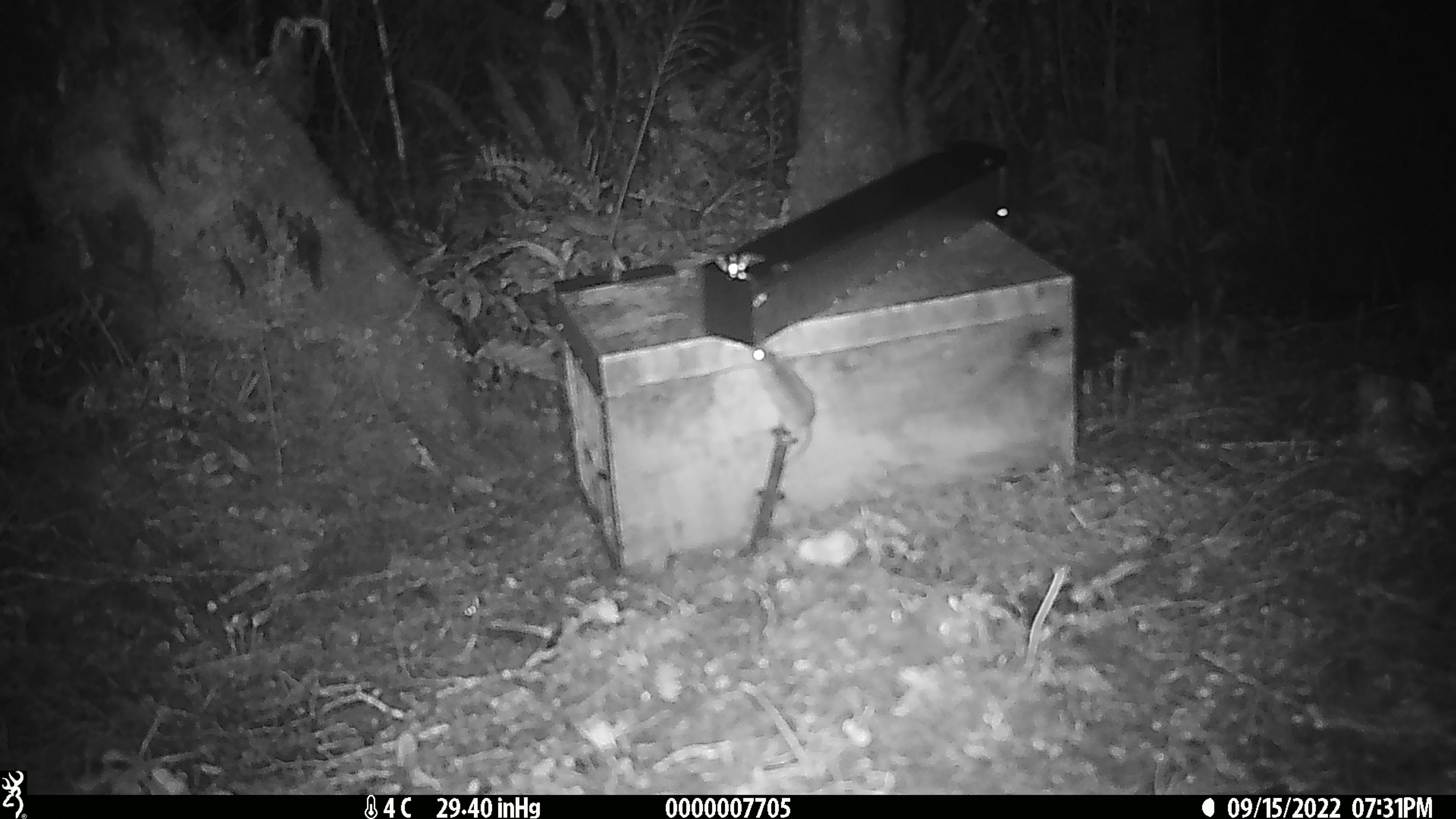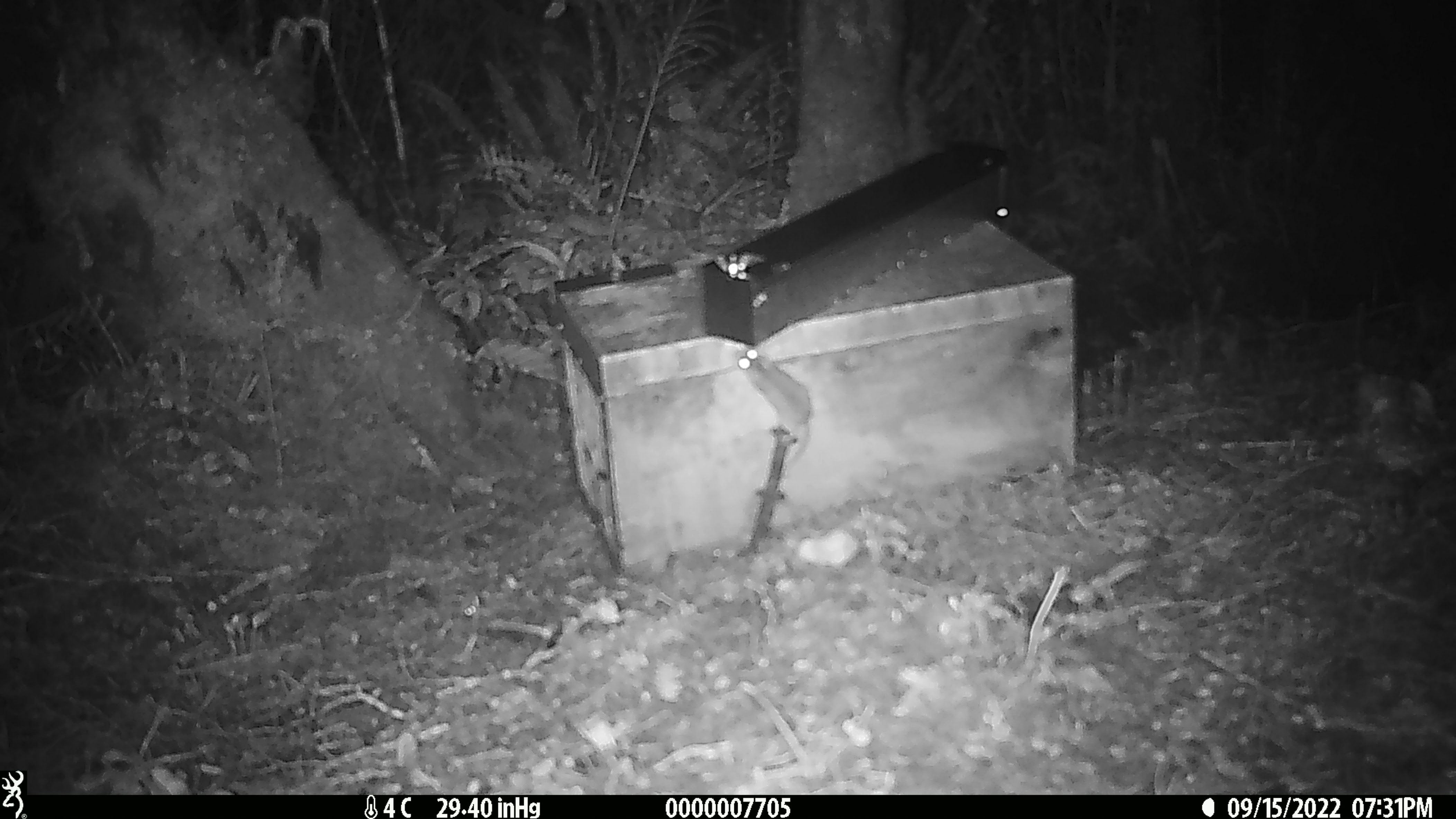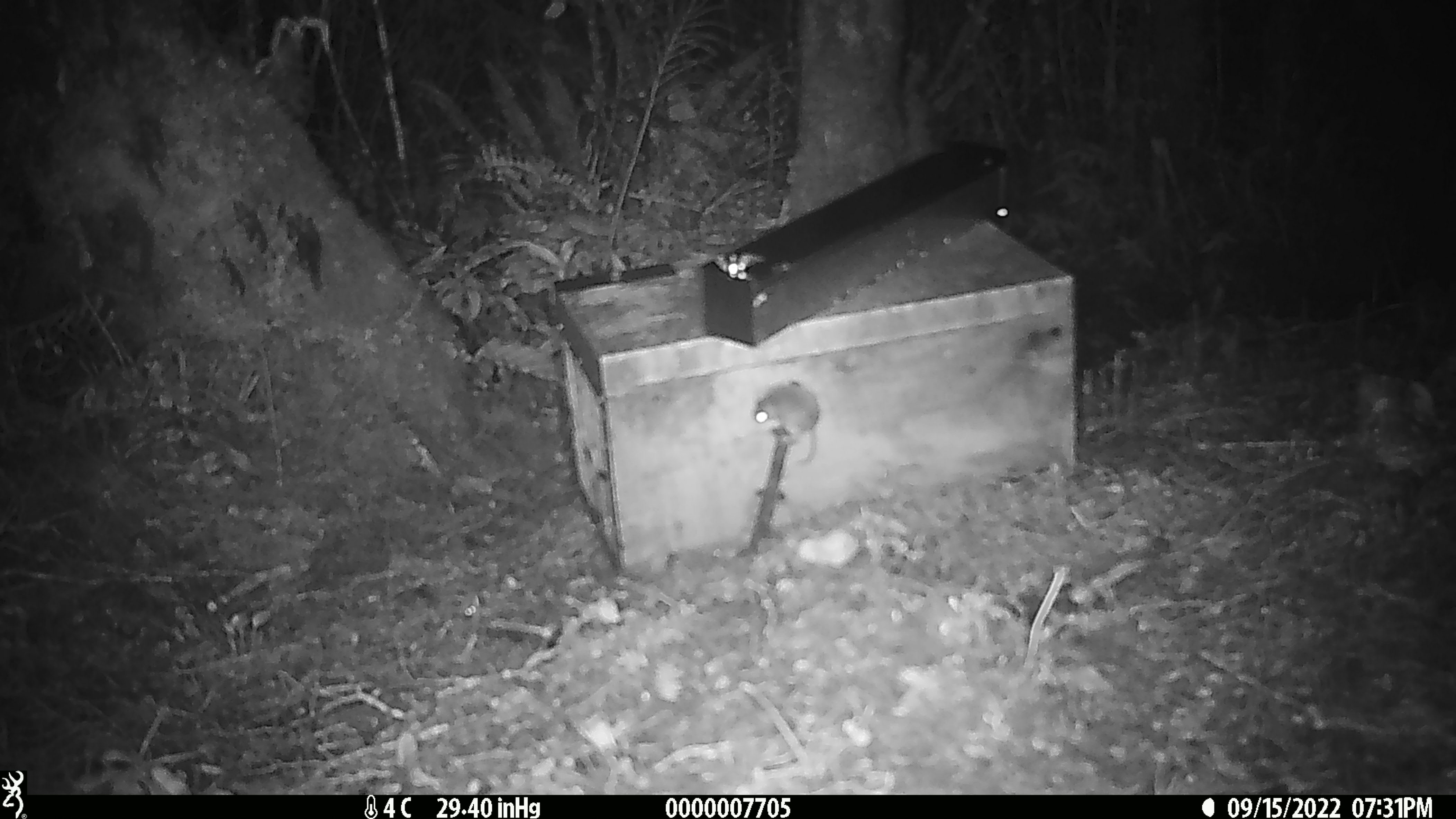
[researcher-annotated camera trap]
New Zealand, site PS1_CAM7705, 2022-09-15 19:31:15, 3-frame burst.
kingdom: Animalia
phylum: Chordata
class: Mammalia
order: Rodentia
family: Muridae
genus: Mus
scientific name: Mus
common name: mouse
Mouse (Mus).